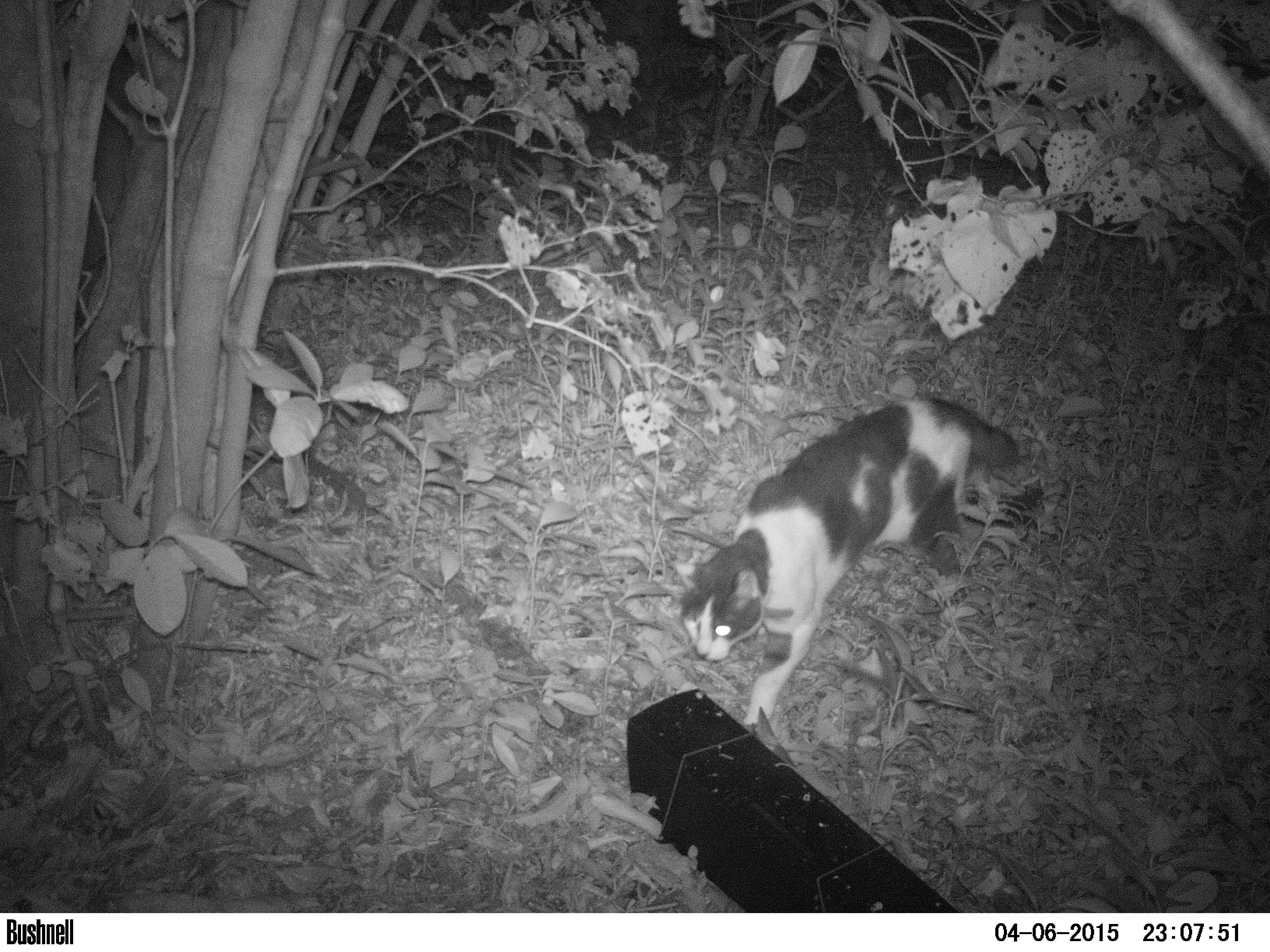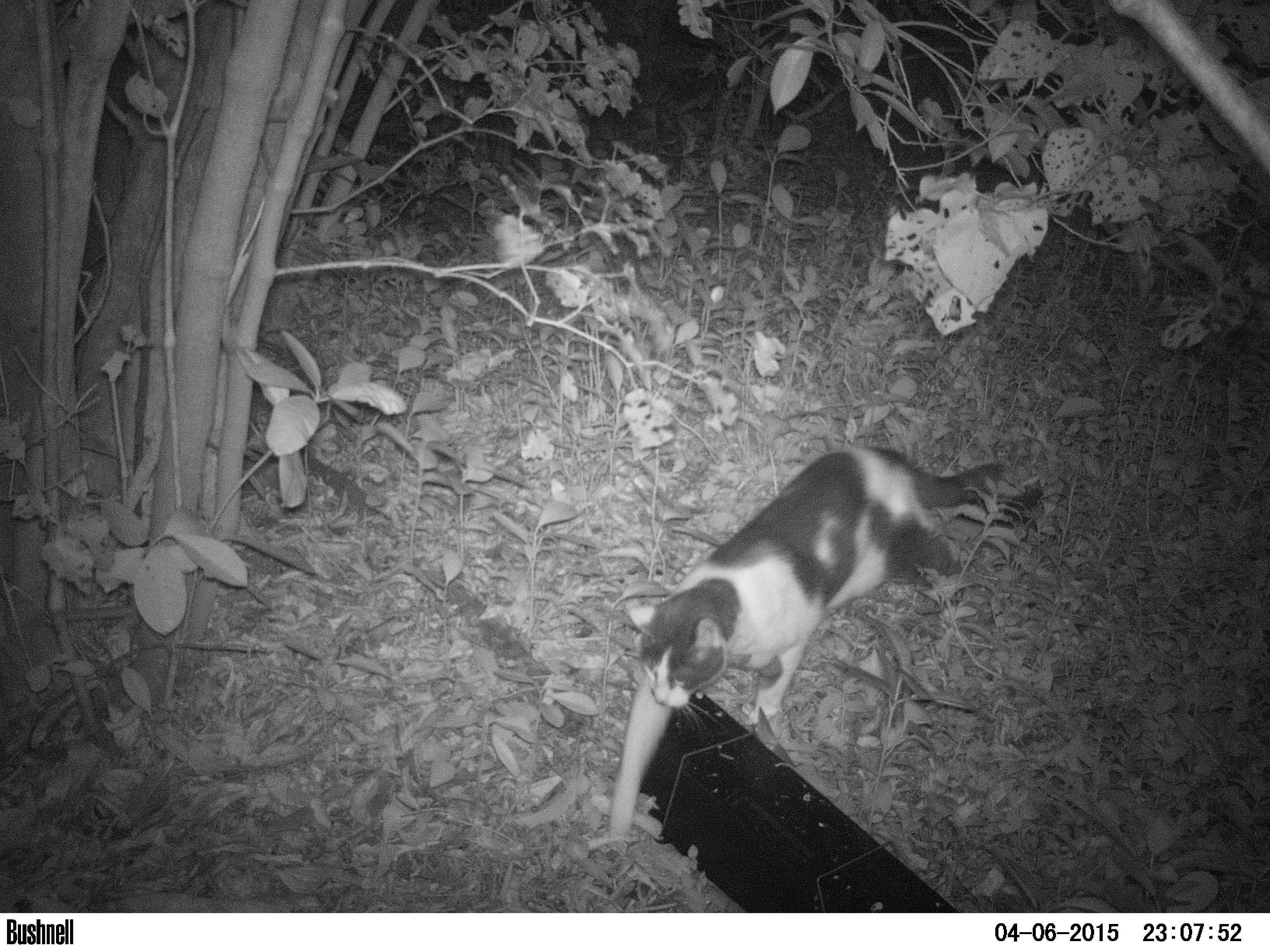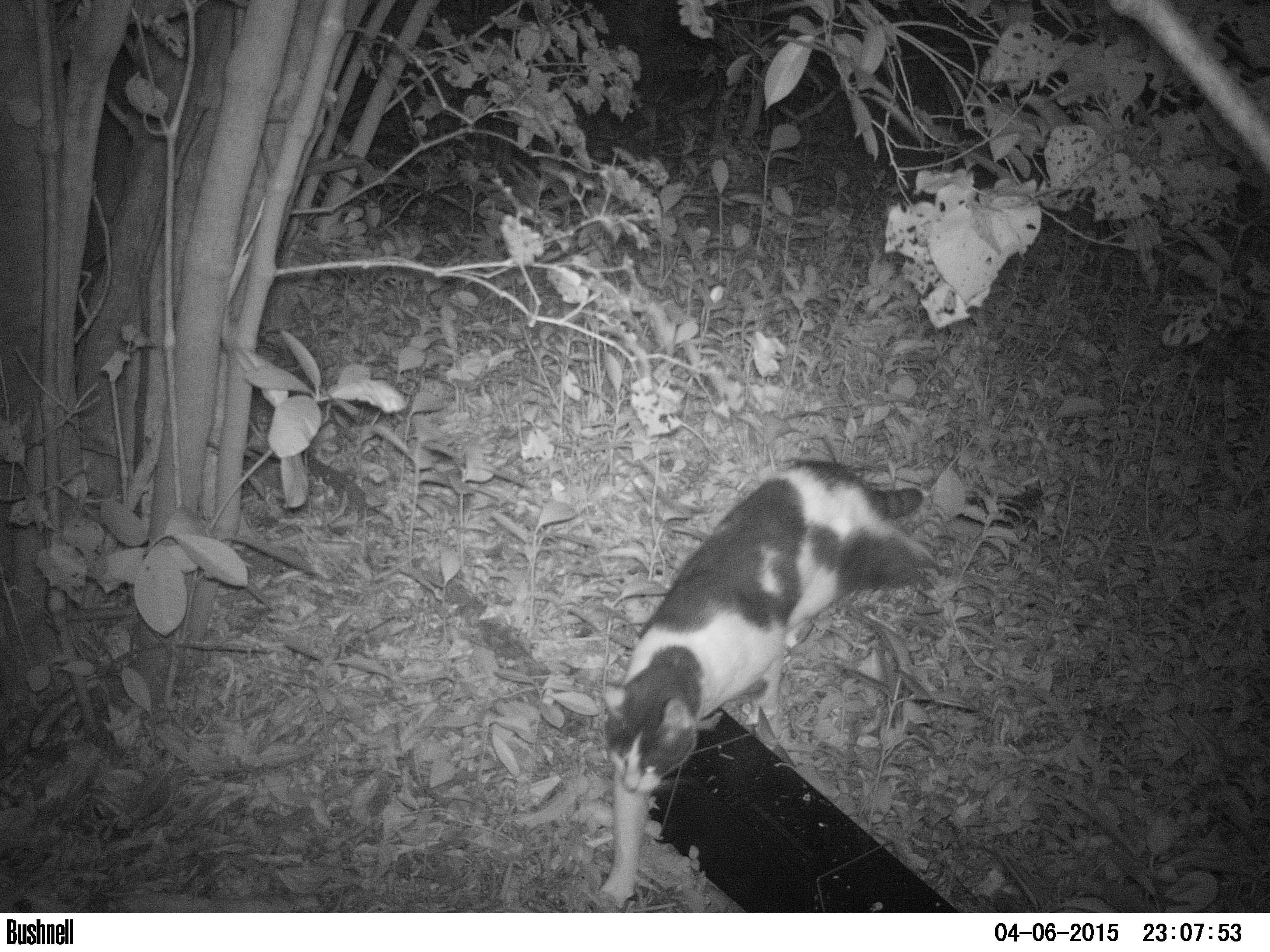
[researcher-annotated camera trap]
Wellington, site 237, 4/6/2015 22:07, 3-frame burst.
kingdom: Animalia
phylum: Chordata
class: Mammalia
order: Carnivora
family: Felidae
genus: Felis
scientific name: Felis catus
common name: cat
Cat (Felis catus).